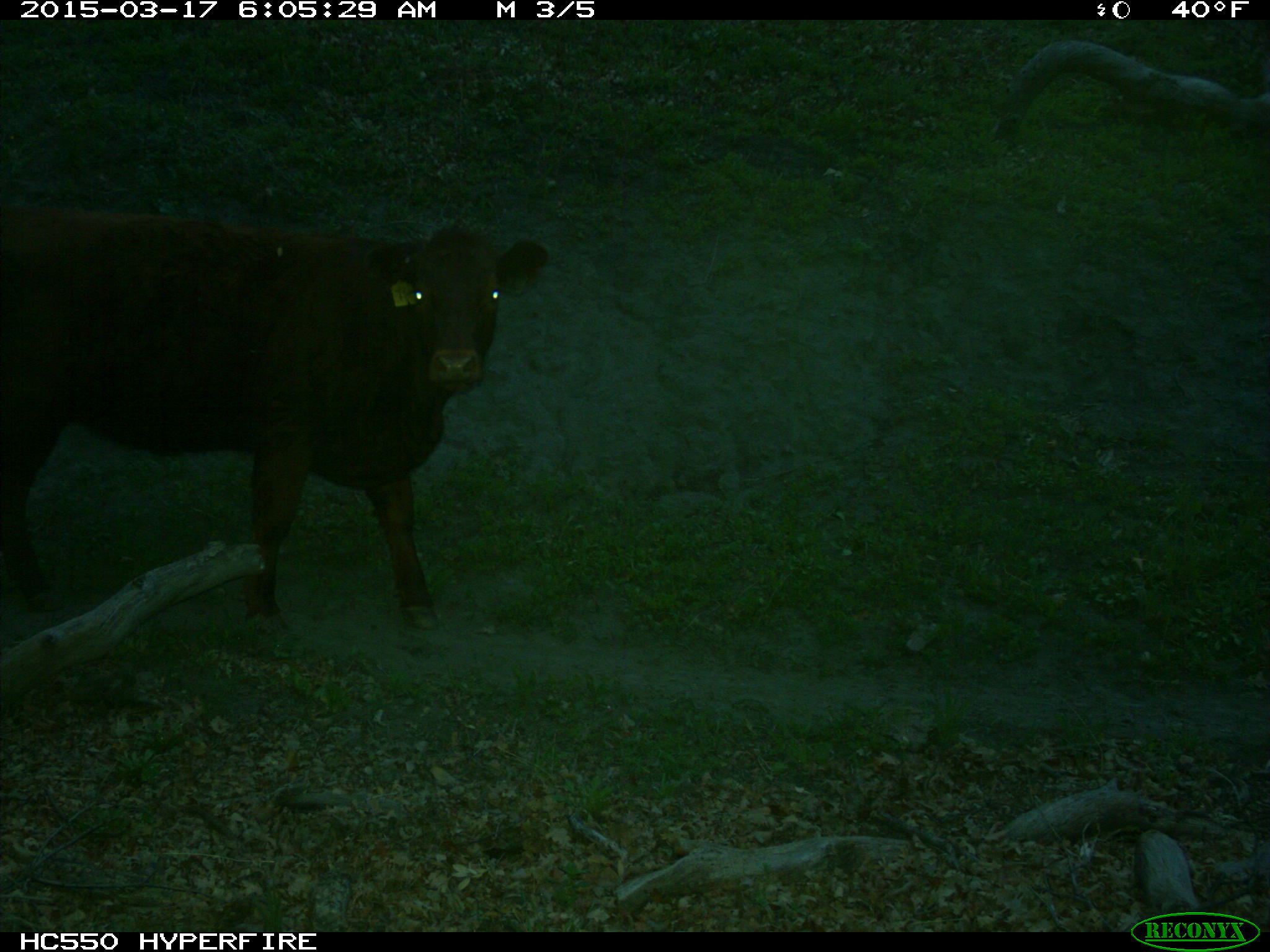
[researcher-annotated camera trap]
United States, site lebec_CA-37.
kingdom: Animalia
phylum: Chordata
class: Mammalia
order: Artiodactyla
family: Bovidae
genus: Bos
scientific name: Bos taurus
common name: domestic cow